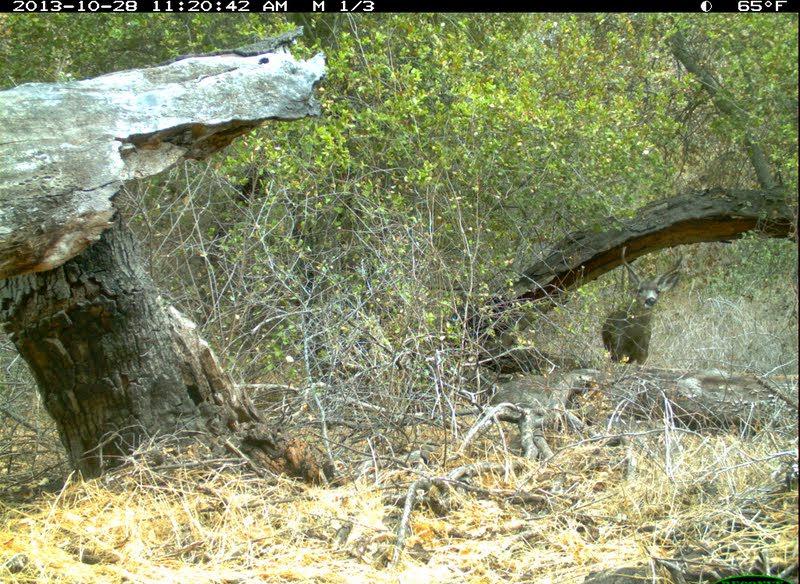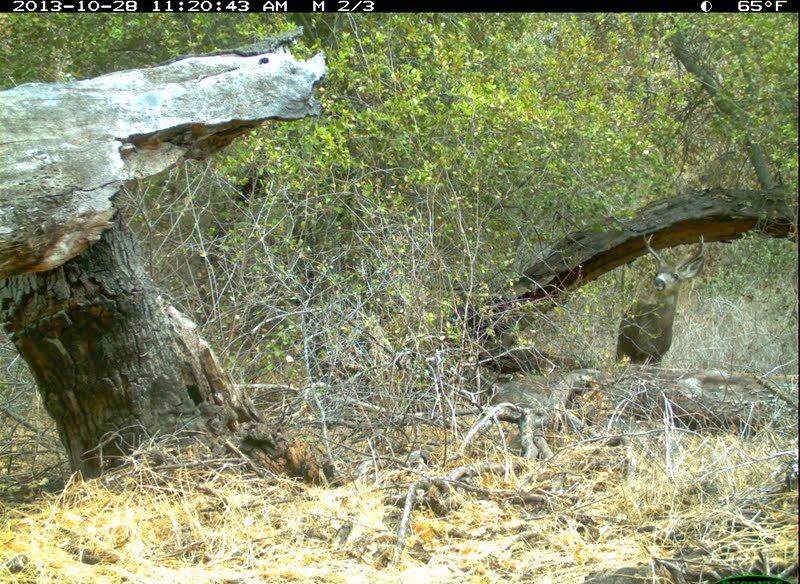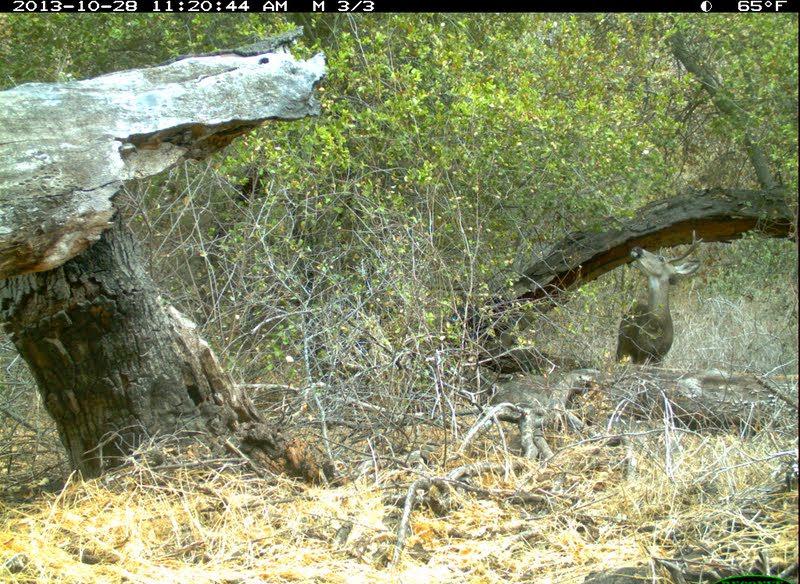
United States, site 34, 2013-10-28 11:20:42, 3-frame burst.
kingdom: Animalia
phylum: Chordata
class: Mammalia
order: Artiodactyla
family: Cervidae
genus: Odocoileus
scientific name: Odocoileus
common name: deer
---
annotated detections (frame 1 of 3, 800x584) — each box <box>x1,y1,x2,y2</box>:
deer: <box>600,244,687,368</box>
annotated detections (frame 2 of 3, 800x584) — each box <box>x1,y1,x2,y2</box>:
deer: <box>613,229,707,375</box>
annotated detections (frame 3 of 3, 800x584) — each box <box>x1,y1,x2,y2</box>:
deer: <box>613,229,702,369</box>